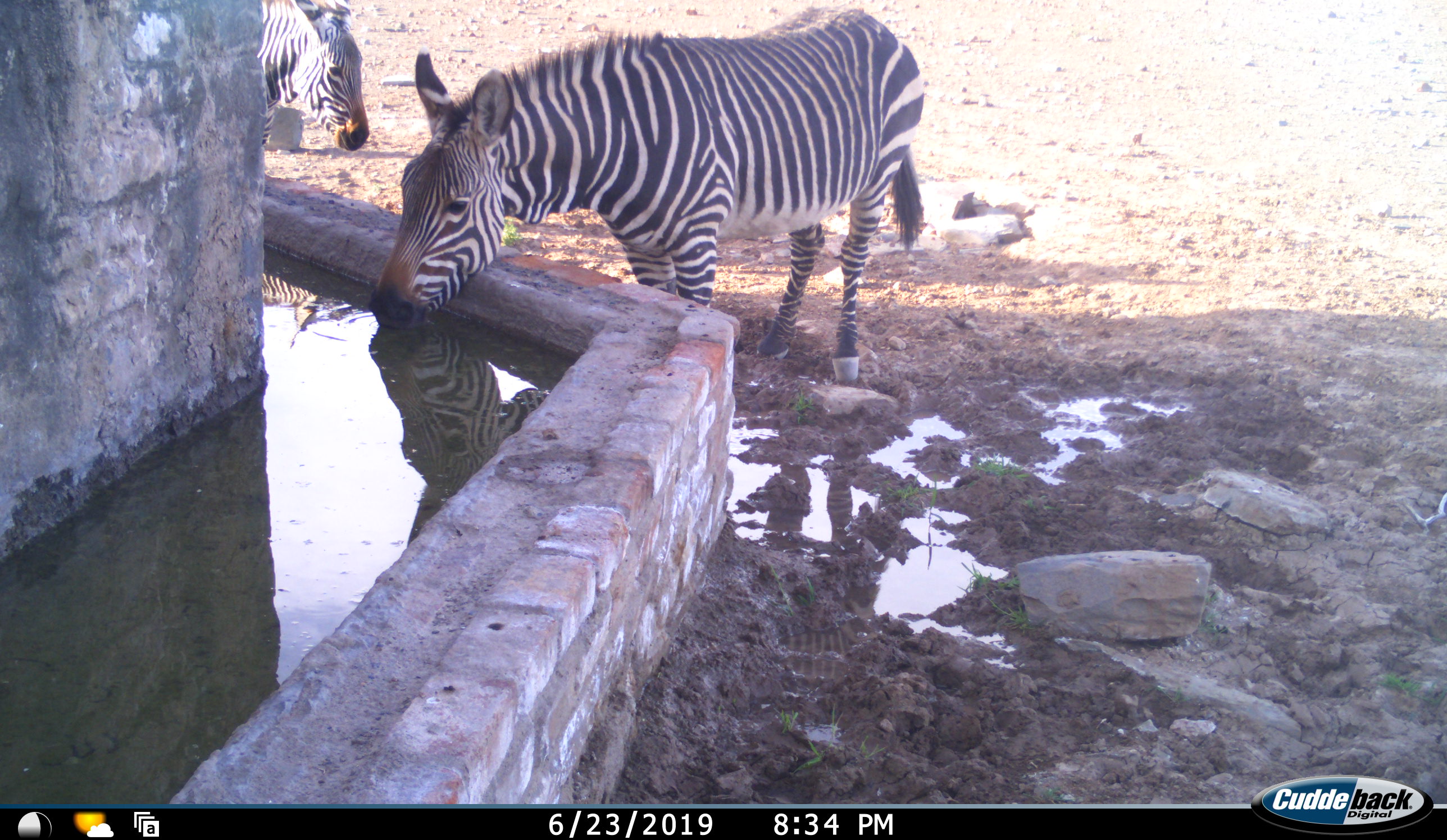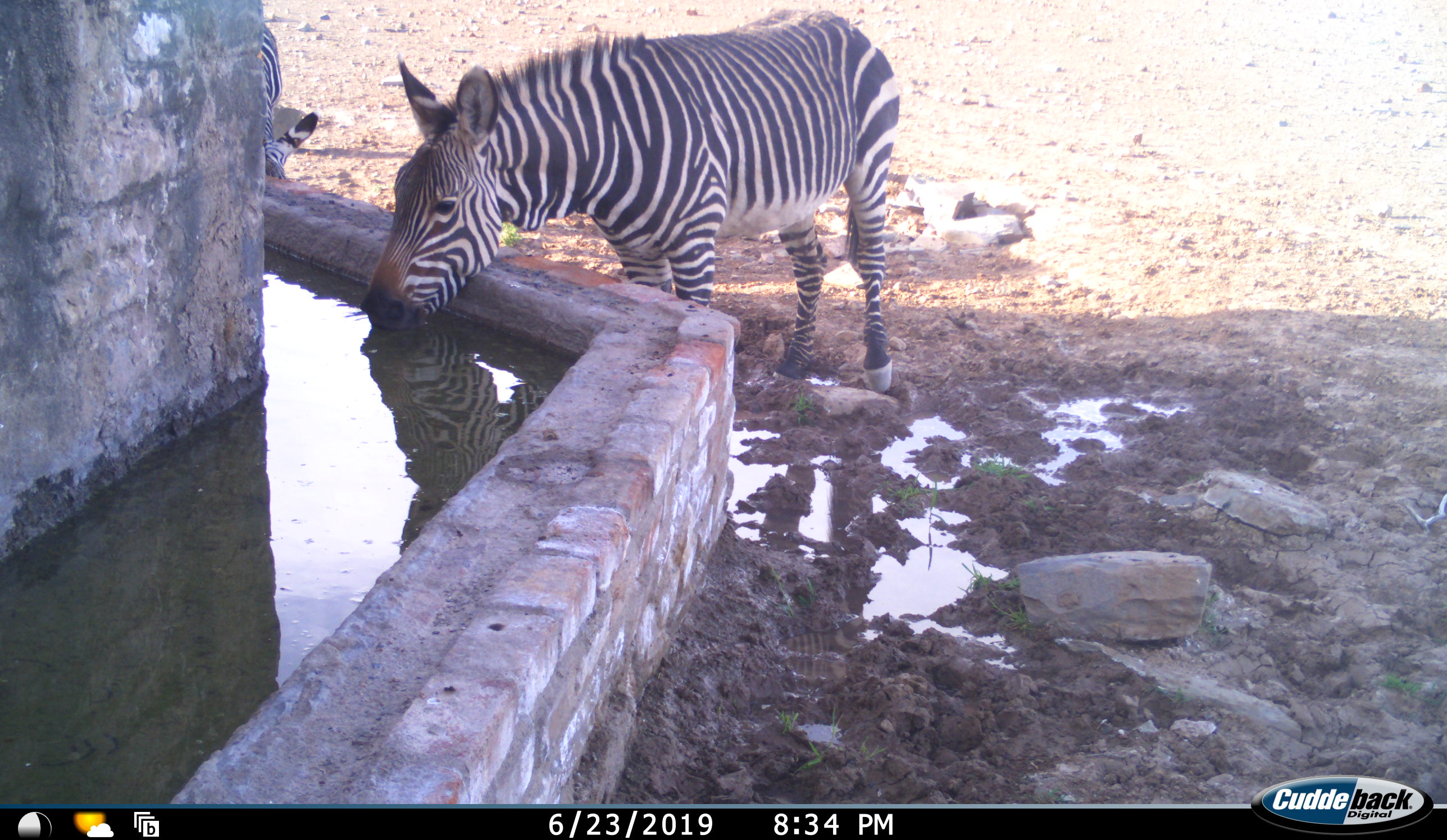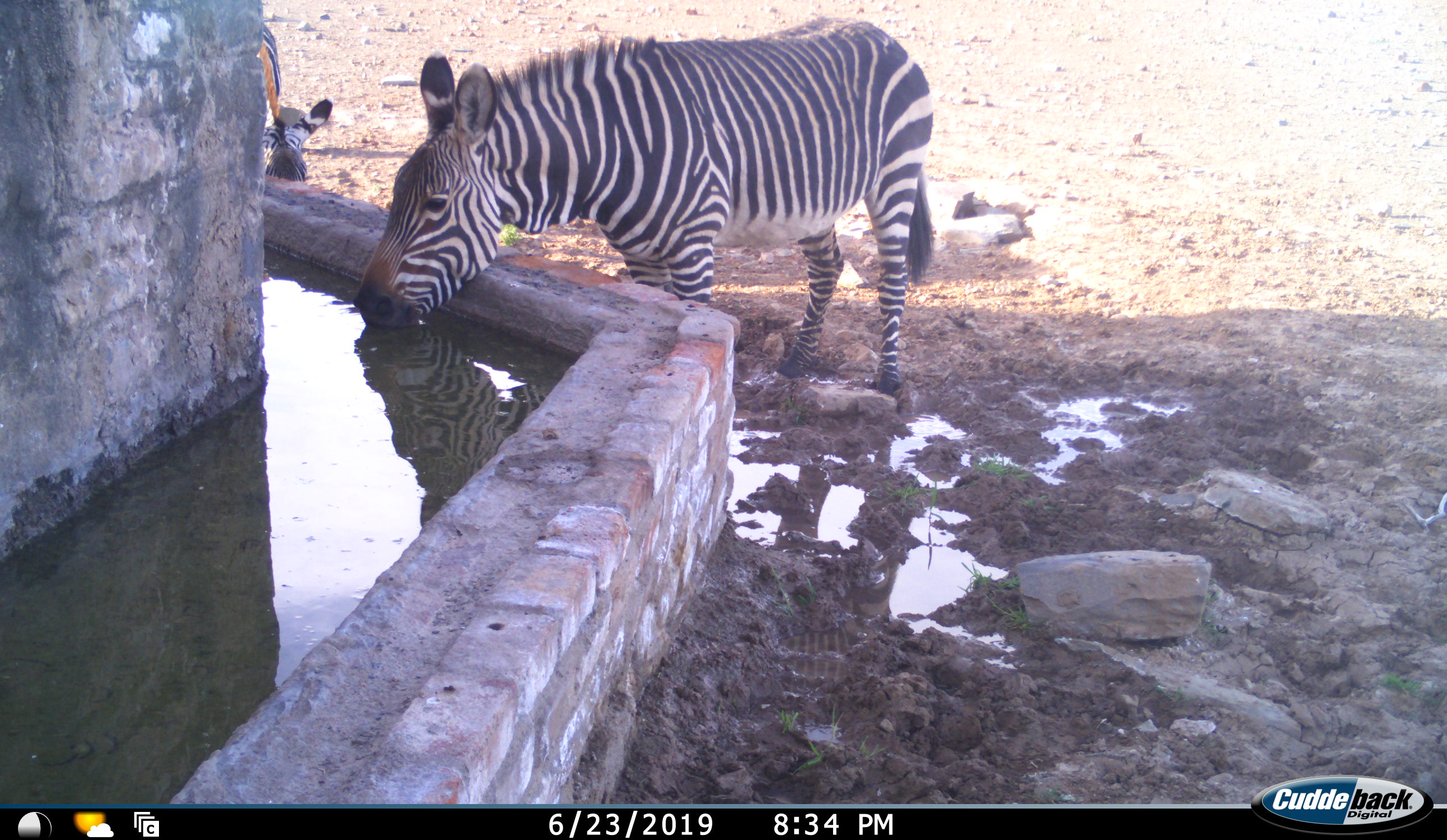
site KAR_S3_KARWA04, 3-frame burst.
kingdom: Animalia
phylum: Chordata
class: Mammalia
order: Perissodactyla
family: Equidae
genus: Equus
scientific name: Equus zebra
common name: mountain zebra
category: zebramountain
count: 2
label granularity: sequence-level